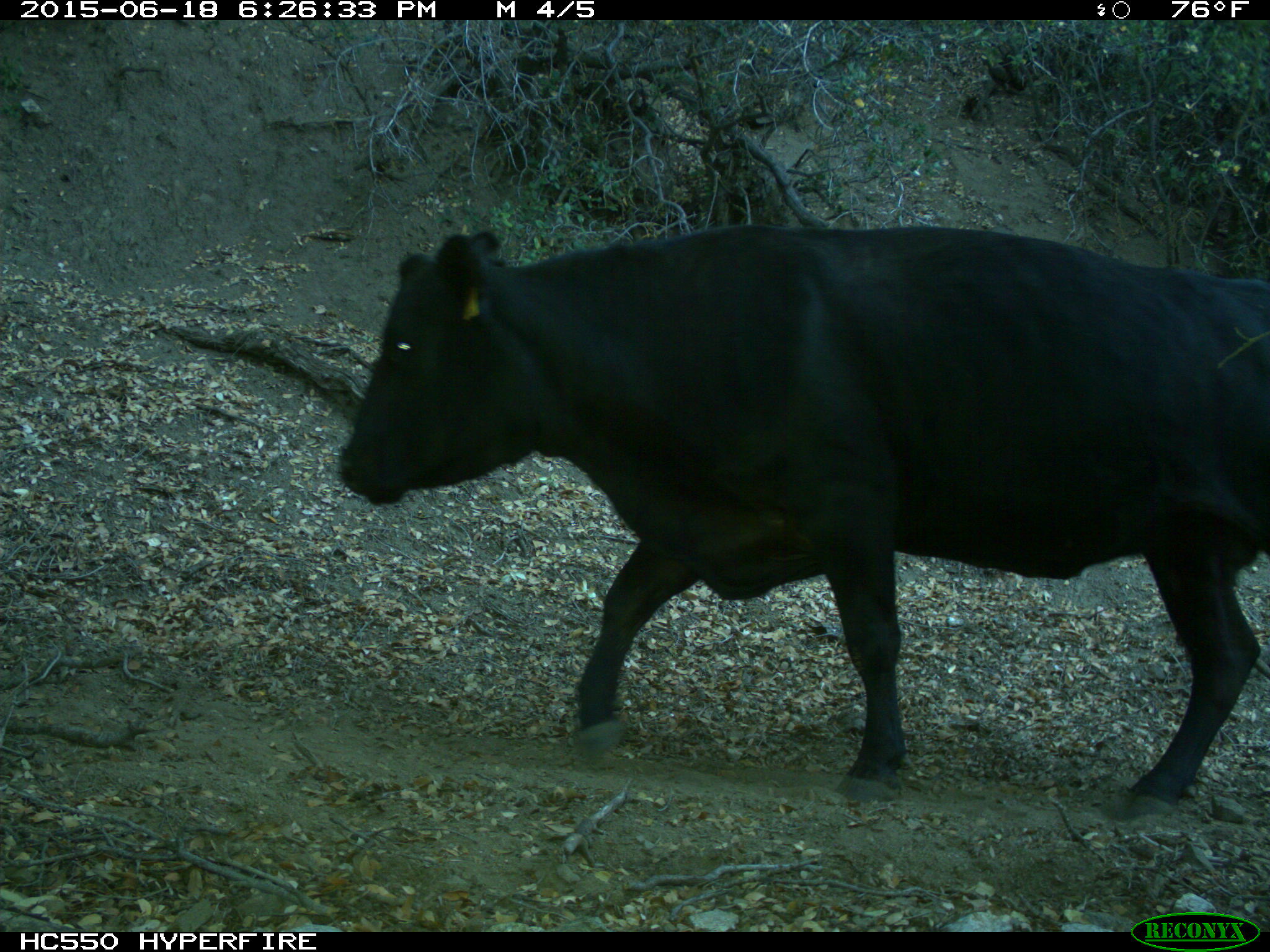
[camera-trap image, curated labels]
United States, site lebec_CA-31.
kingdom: Animalia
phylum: Chordata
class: Mammalia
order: Artiodactyla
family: Bovidae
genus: Bos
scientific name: Bos taurus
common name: domestic cow